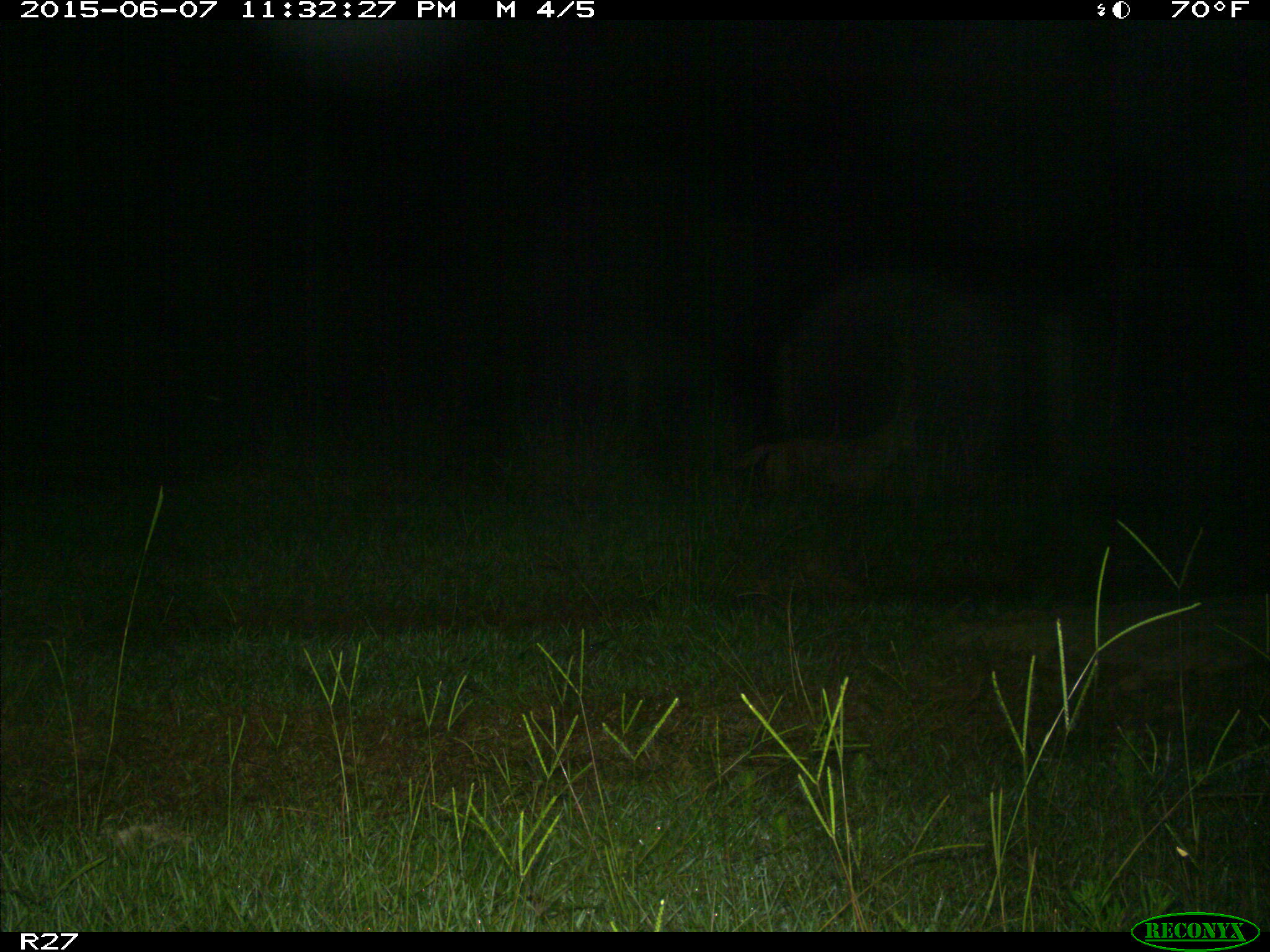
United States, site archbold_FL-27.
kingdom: Animalia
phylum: Chordata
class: Mammalia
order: Carnivora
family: Canidae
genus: Canis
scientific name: Canis latrans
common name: coyote